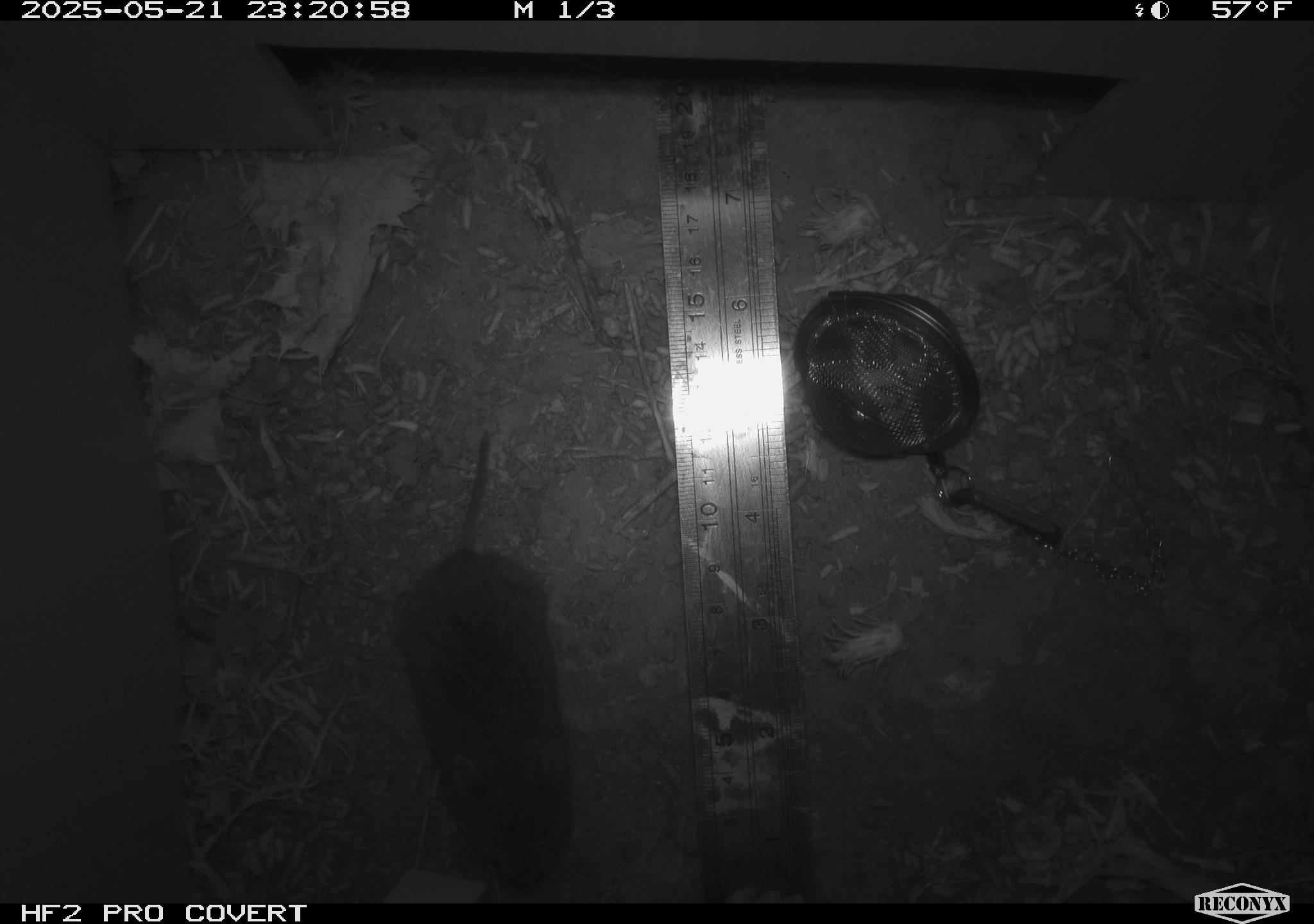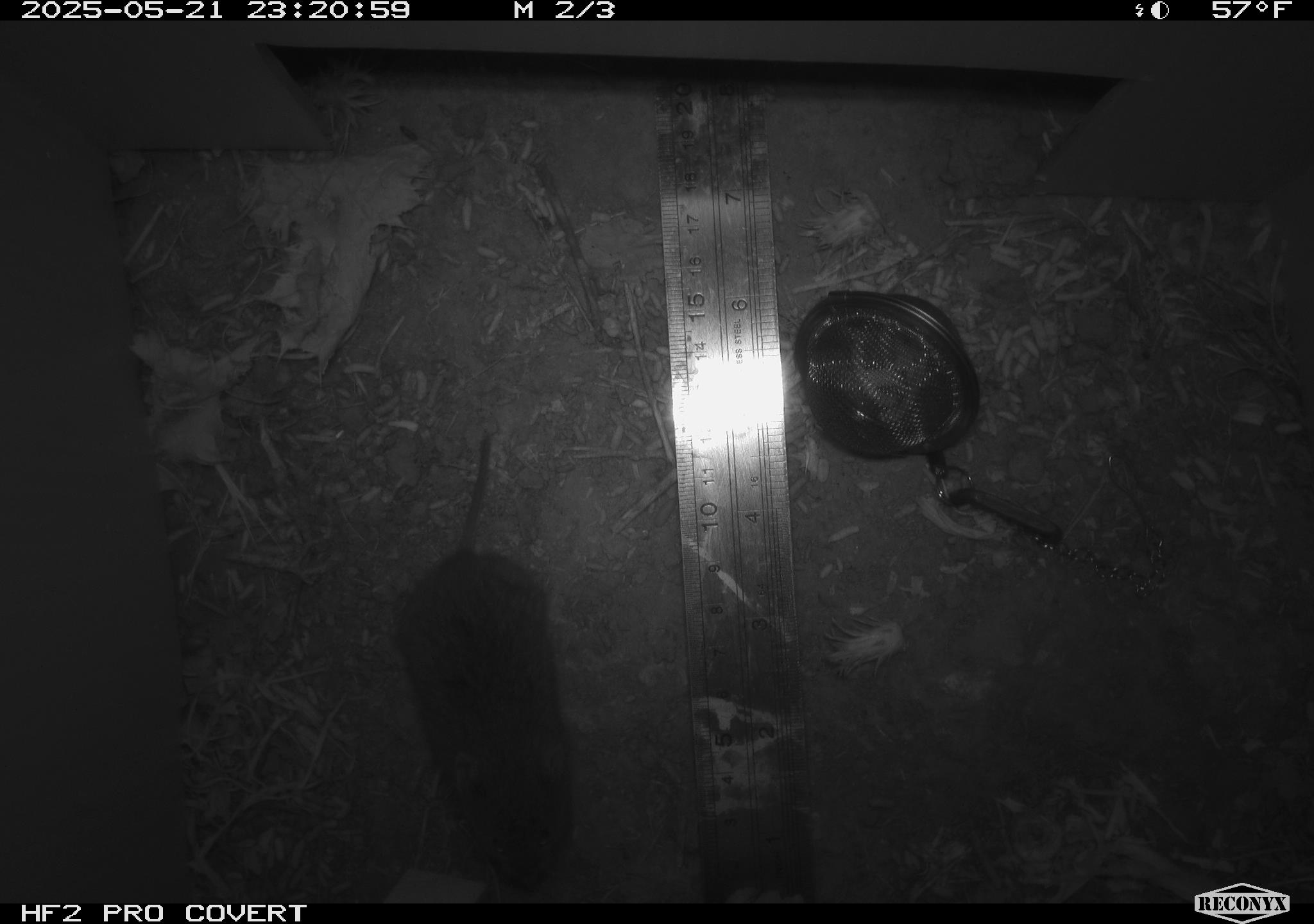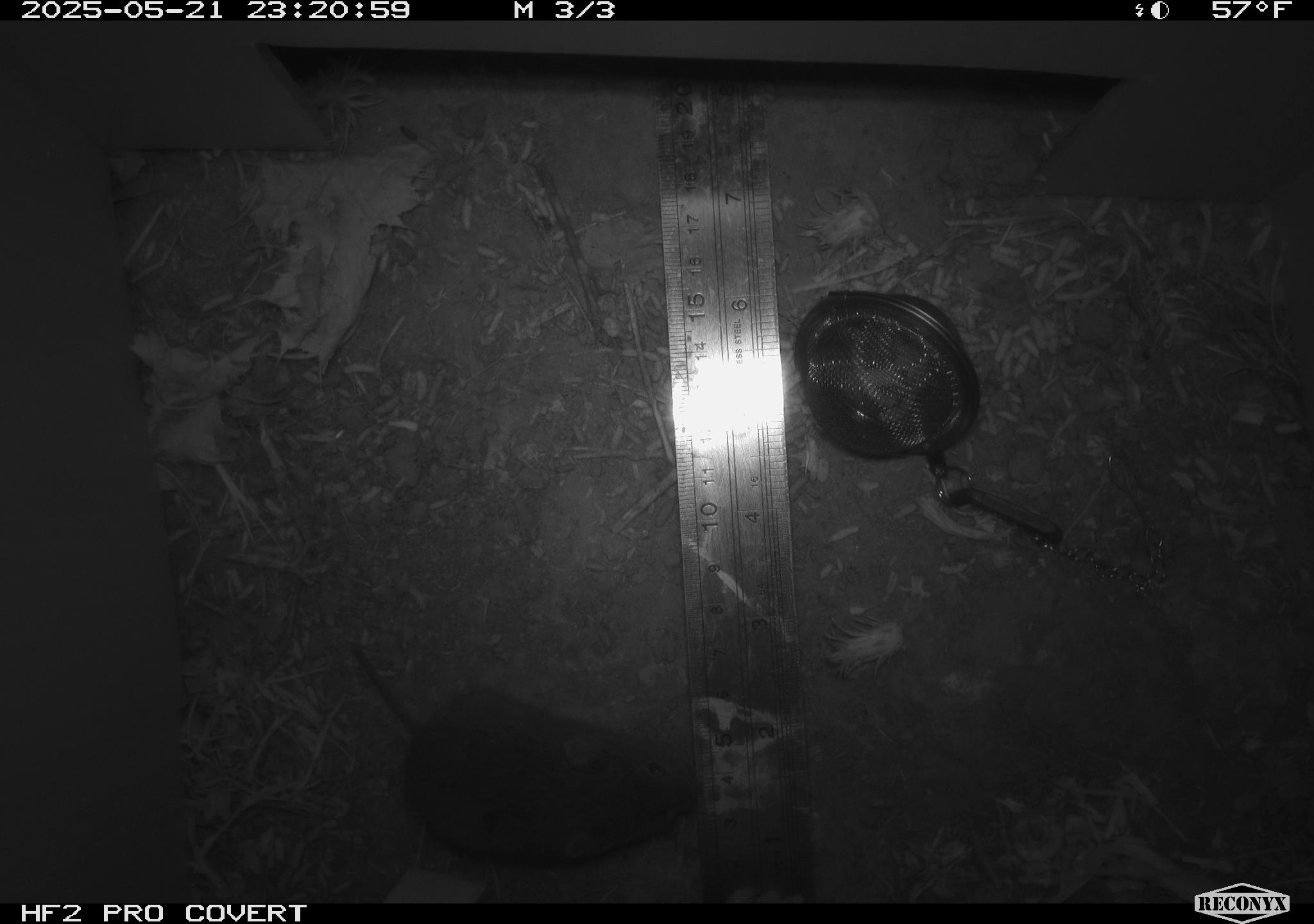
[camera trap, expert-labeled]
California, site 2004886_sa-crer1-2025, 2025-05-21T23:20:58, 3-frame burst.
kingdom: Animalia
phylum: Chordata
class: Mammalia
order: Rodentia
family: Cricetidae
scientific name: Arvicolinae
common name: voles, lemmings, and muskrats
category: arvicolinae subfamily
Arvicolinae subfamily (voles, lemmings, and muskrats) (Arvicolinae).